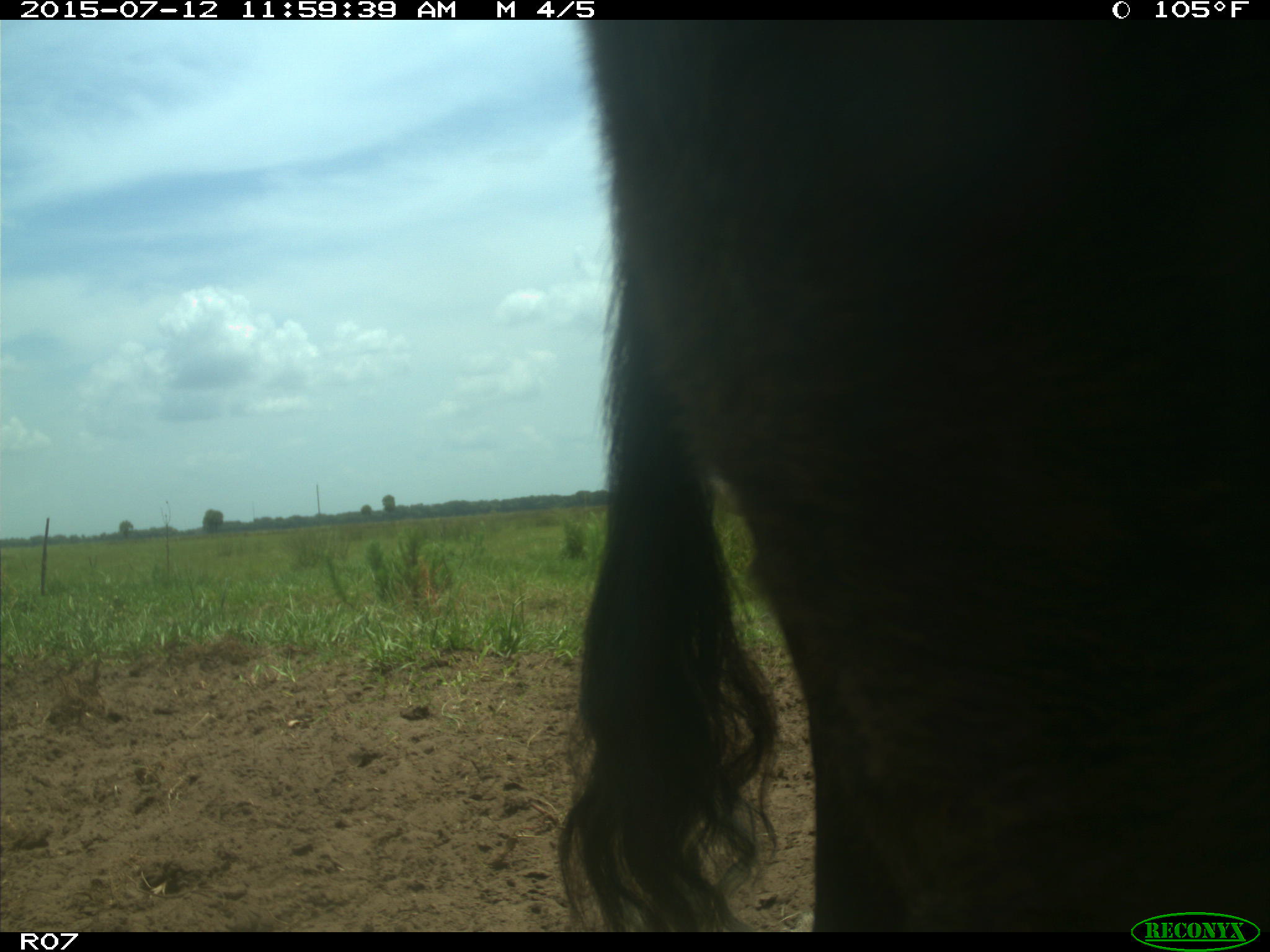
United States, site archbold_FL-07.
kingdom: Animalia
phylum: Chordata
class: Mammalia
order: Artiodactyla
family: Bovidae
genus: Bos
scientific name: Bos taurus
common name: domestic cow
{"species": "Bos taurus (domestic cow)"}